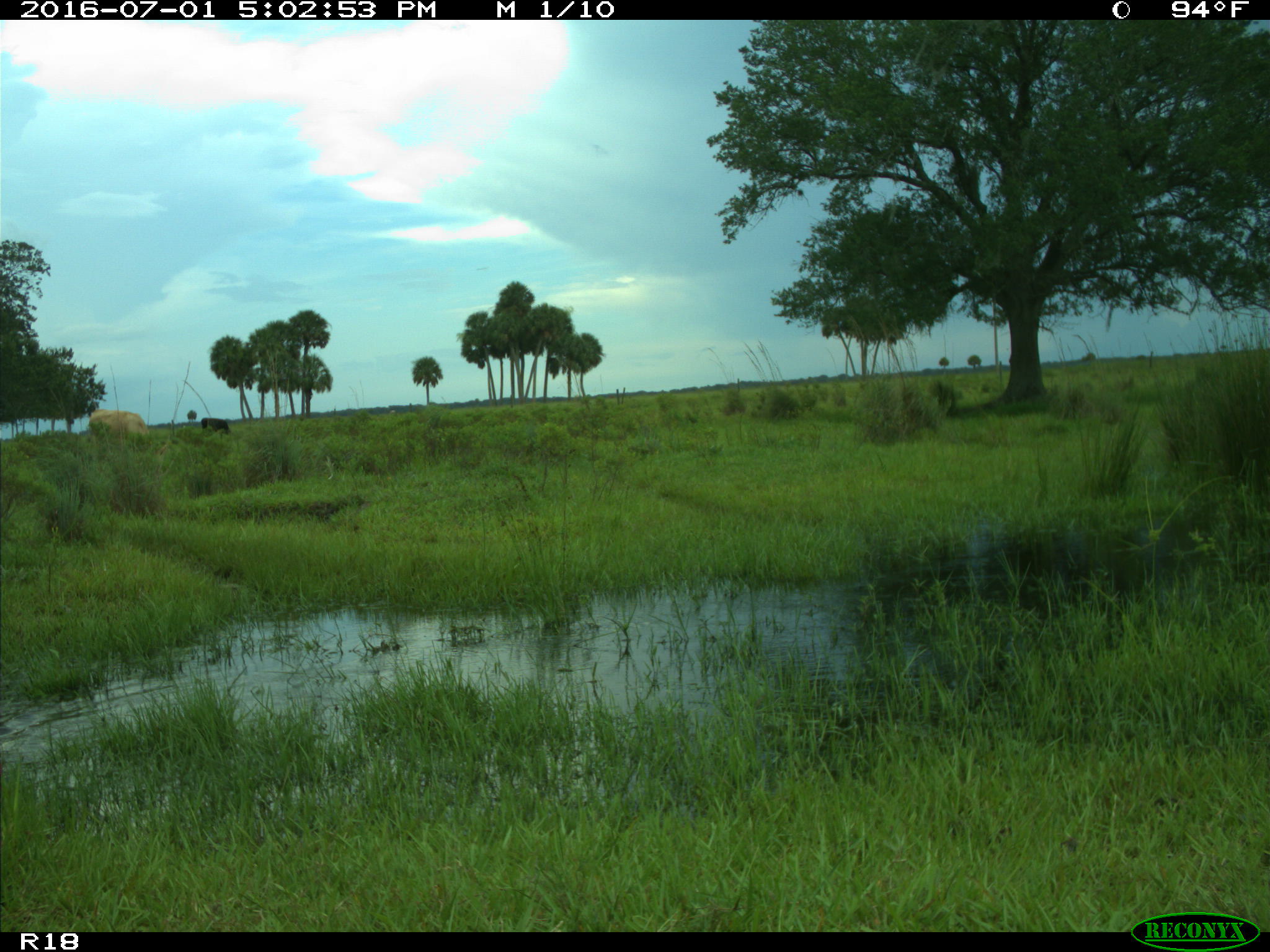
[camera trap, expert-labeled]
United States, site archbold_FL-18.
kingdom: Animalia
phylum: Chordata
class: Mammalia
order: Artiodactyla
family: Bovidae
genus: Bos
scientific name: Bos taurus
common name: domestic cow